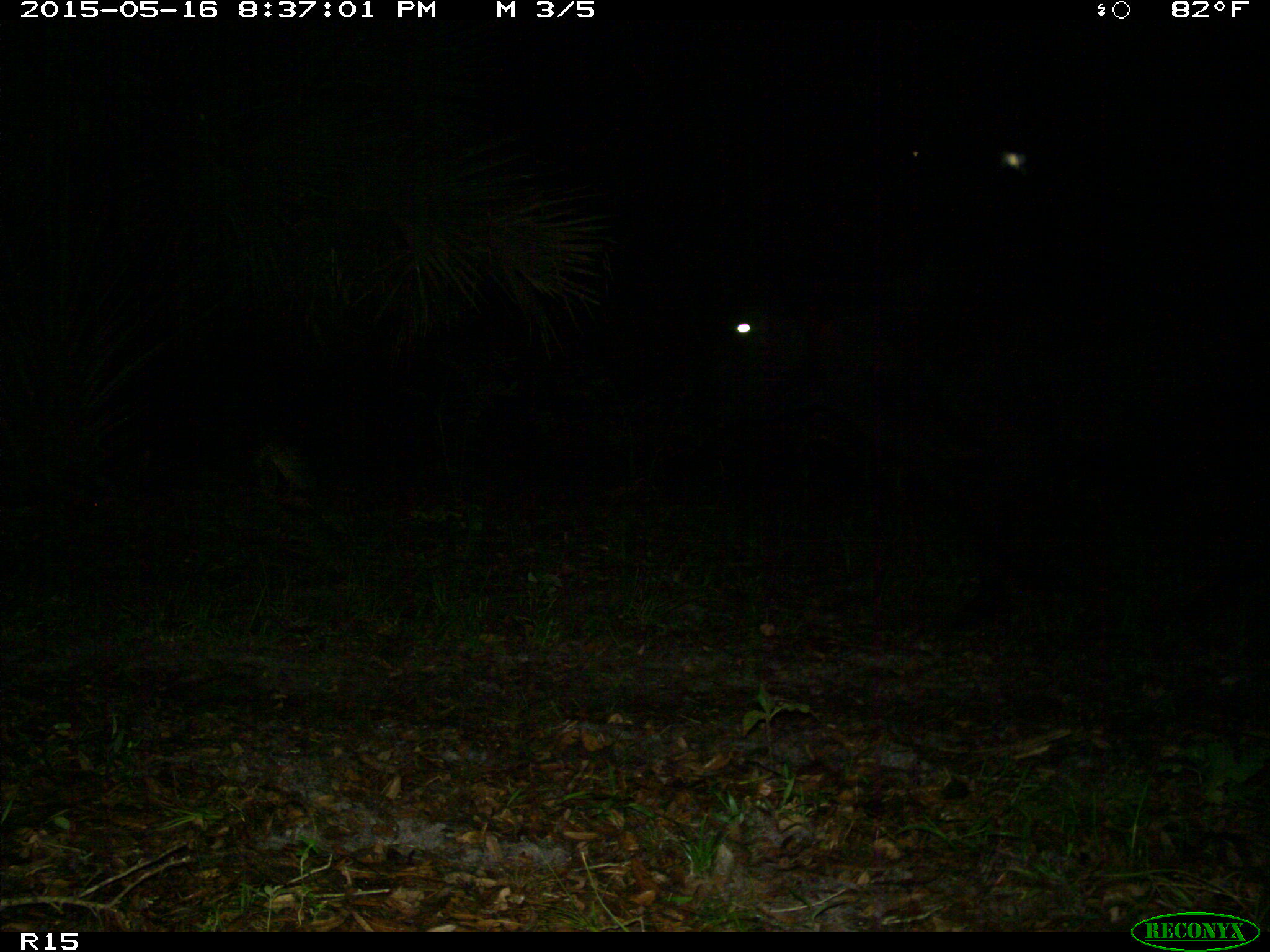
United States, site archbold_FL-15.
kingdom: Animalia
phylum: Chordata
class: Mammalia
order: Artiodactyla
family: Bovidae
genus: Bos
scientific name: Bos taurus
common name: domestic cow